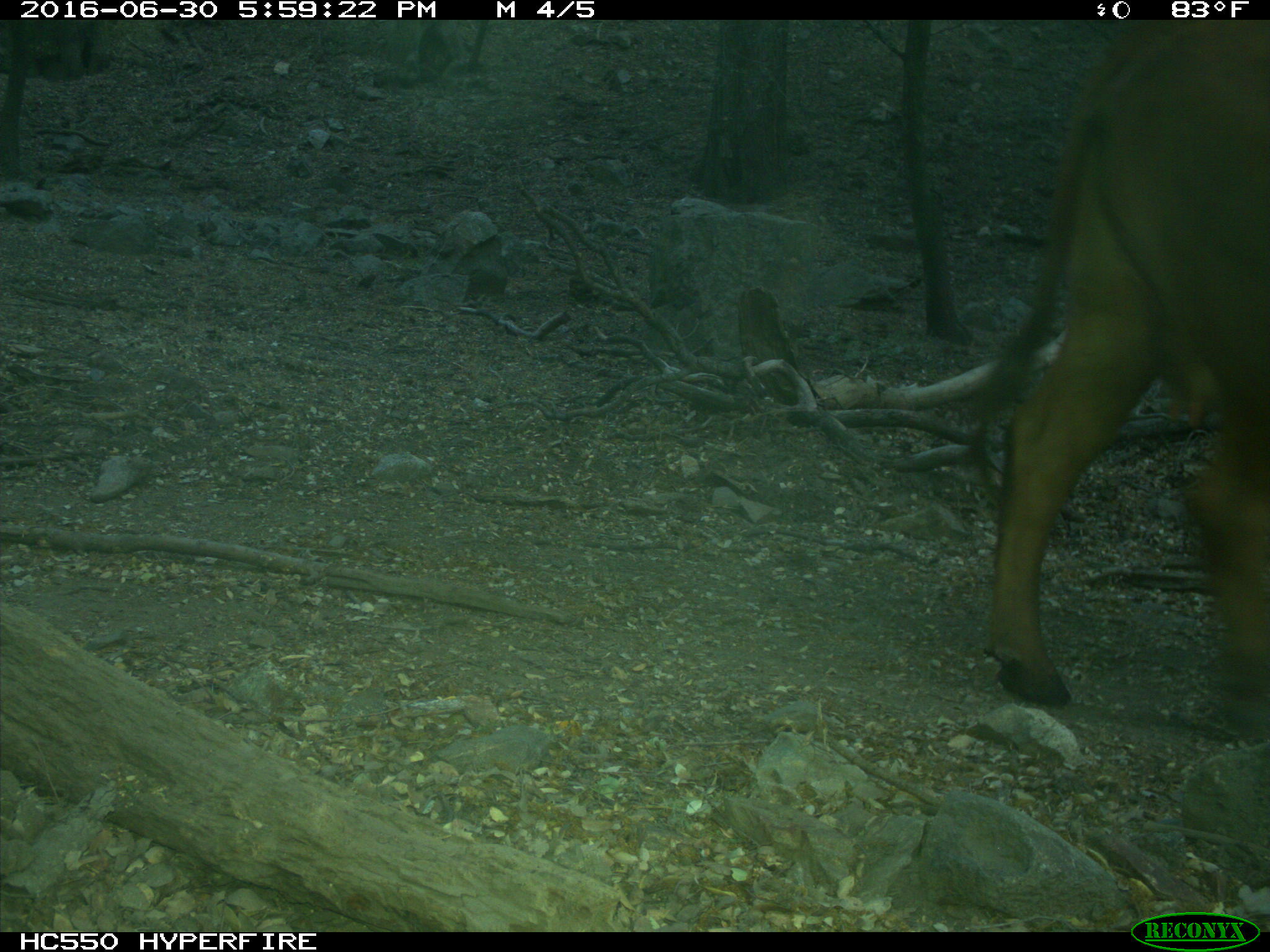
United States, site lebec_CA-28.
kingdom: Animalia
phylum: Chordata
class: Mammalia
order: Artiodactyla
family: Bovidae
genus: Bos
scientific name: Bos taurus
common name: domestic cow